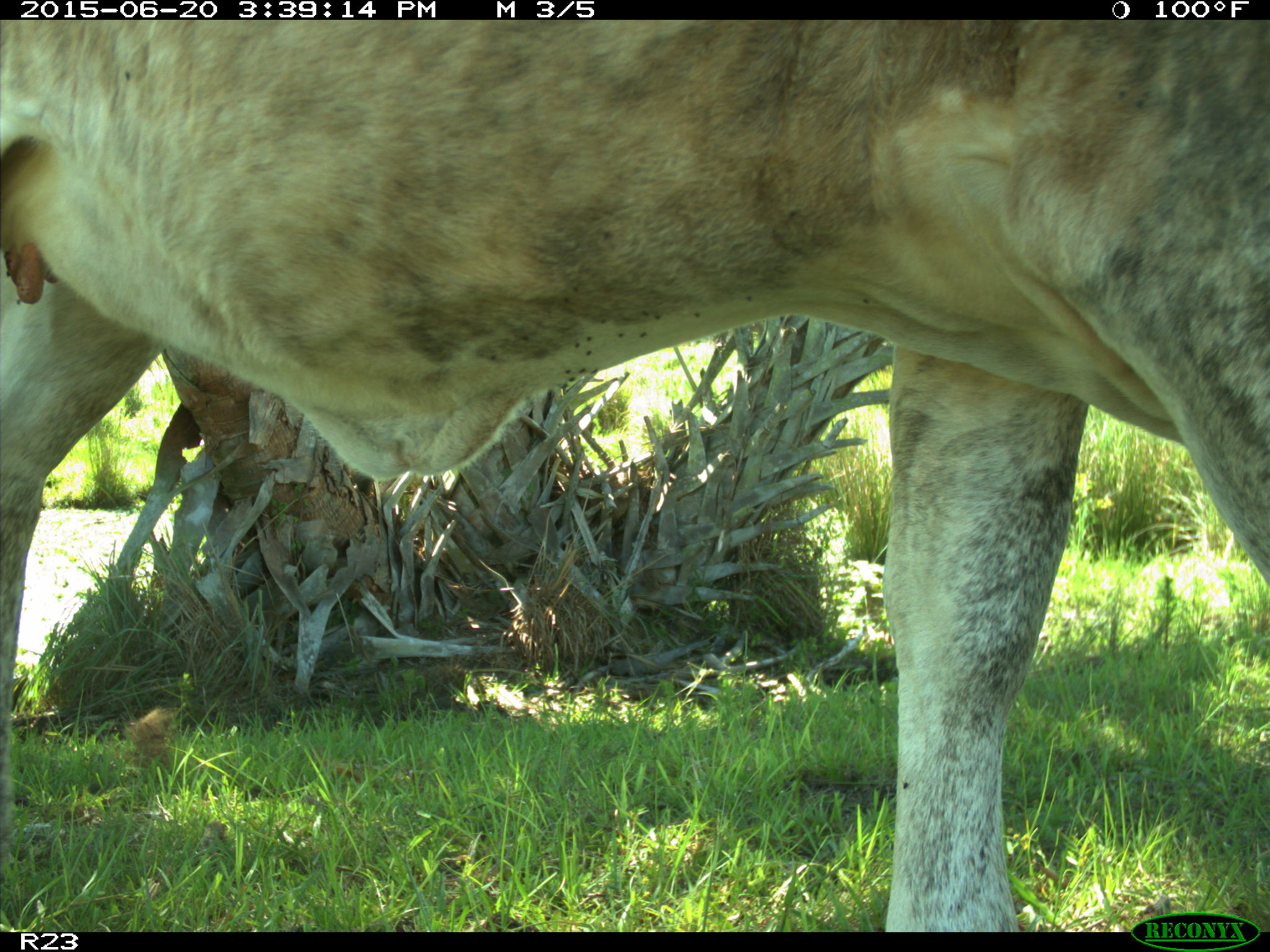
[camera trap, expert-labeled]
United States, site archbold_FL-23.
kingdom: Animalia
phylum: Chordata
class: Mammalia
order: Artiodactyla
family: Bovidae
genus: Bos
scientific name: Bos taurus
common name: domestic cow